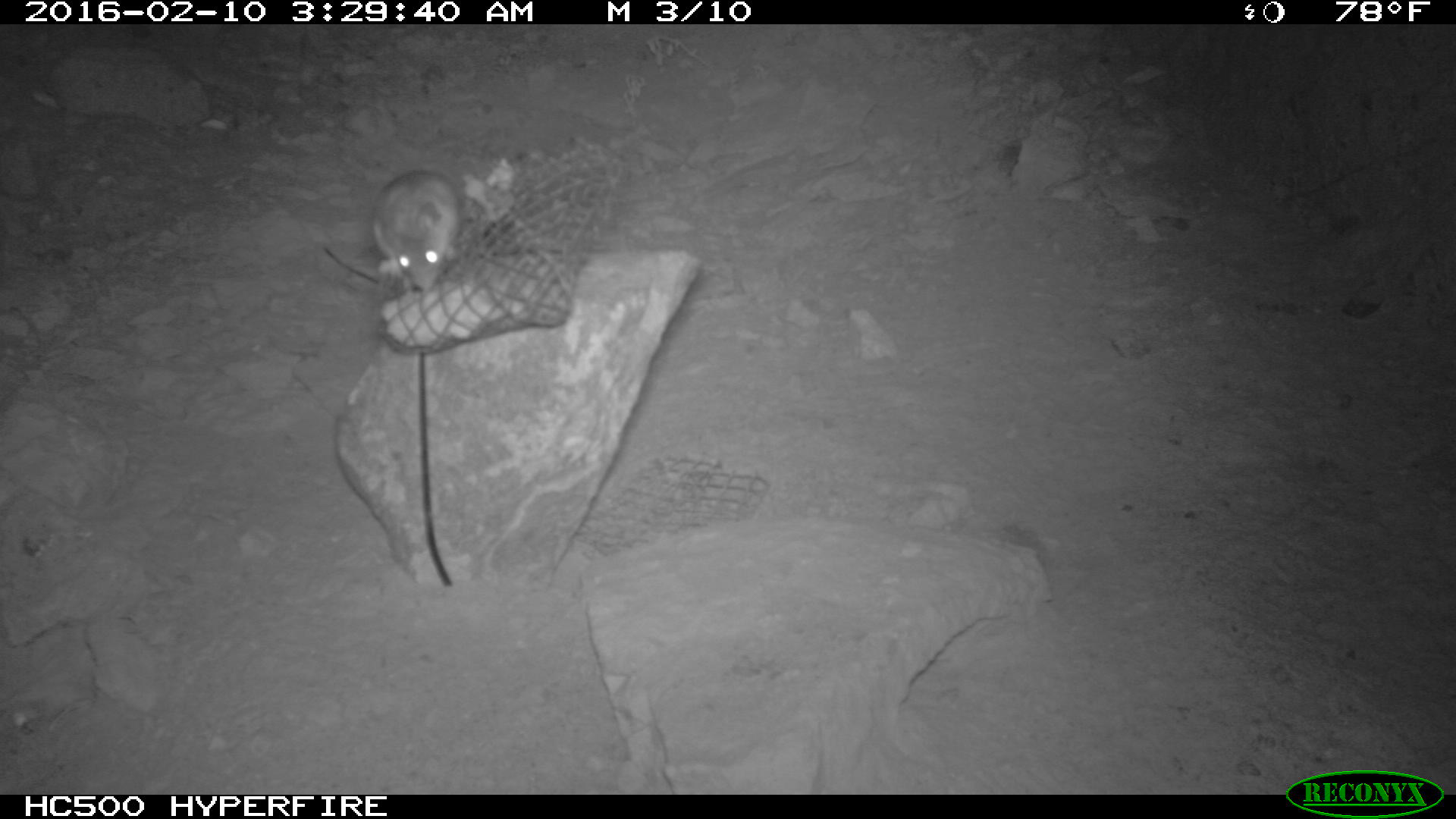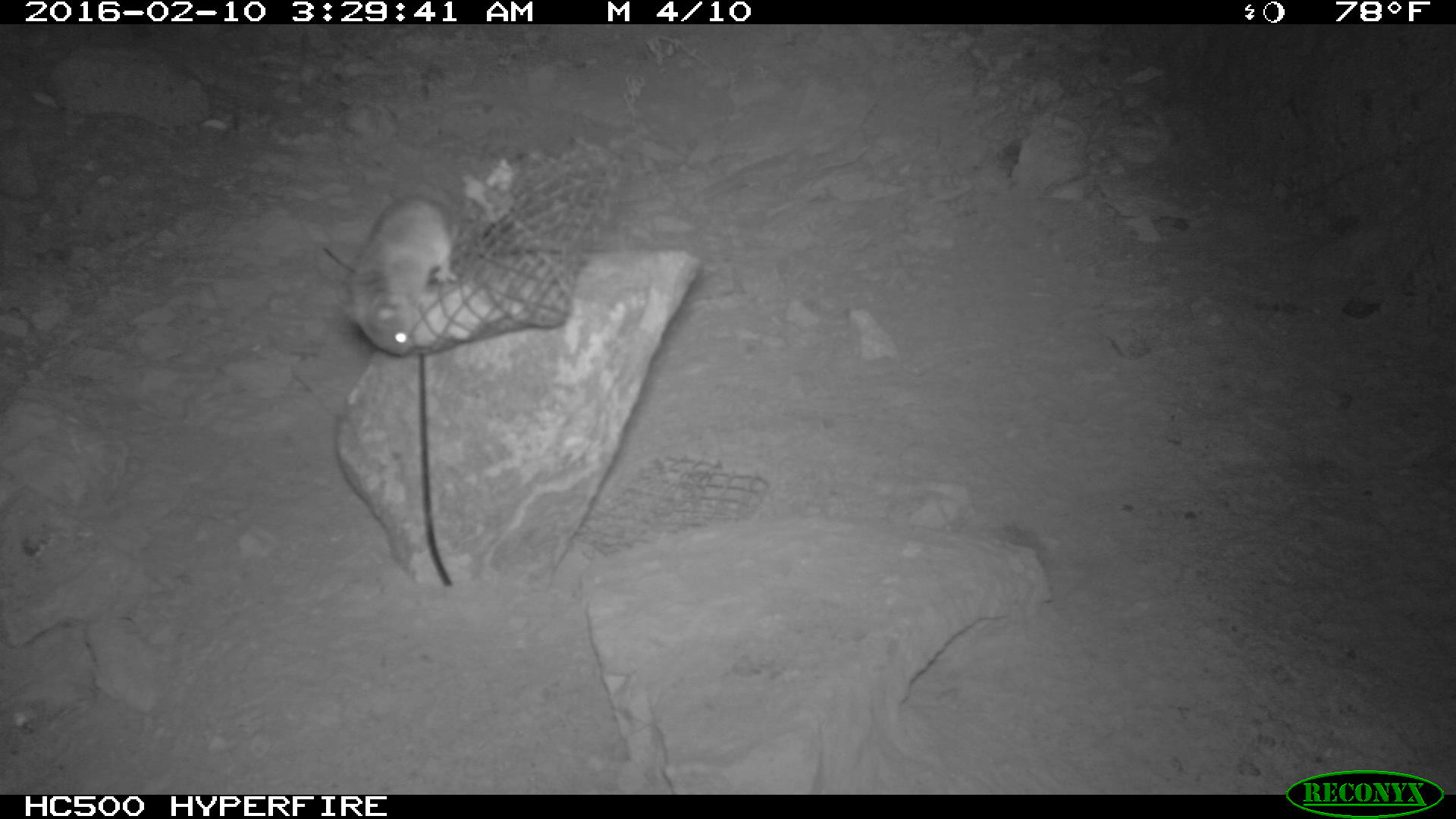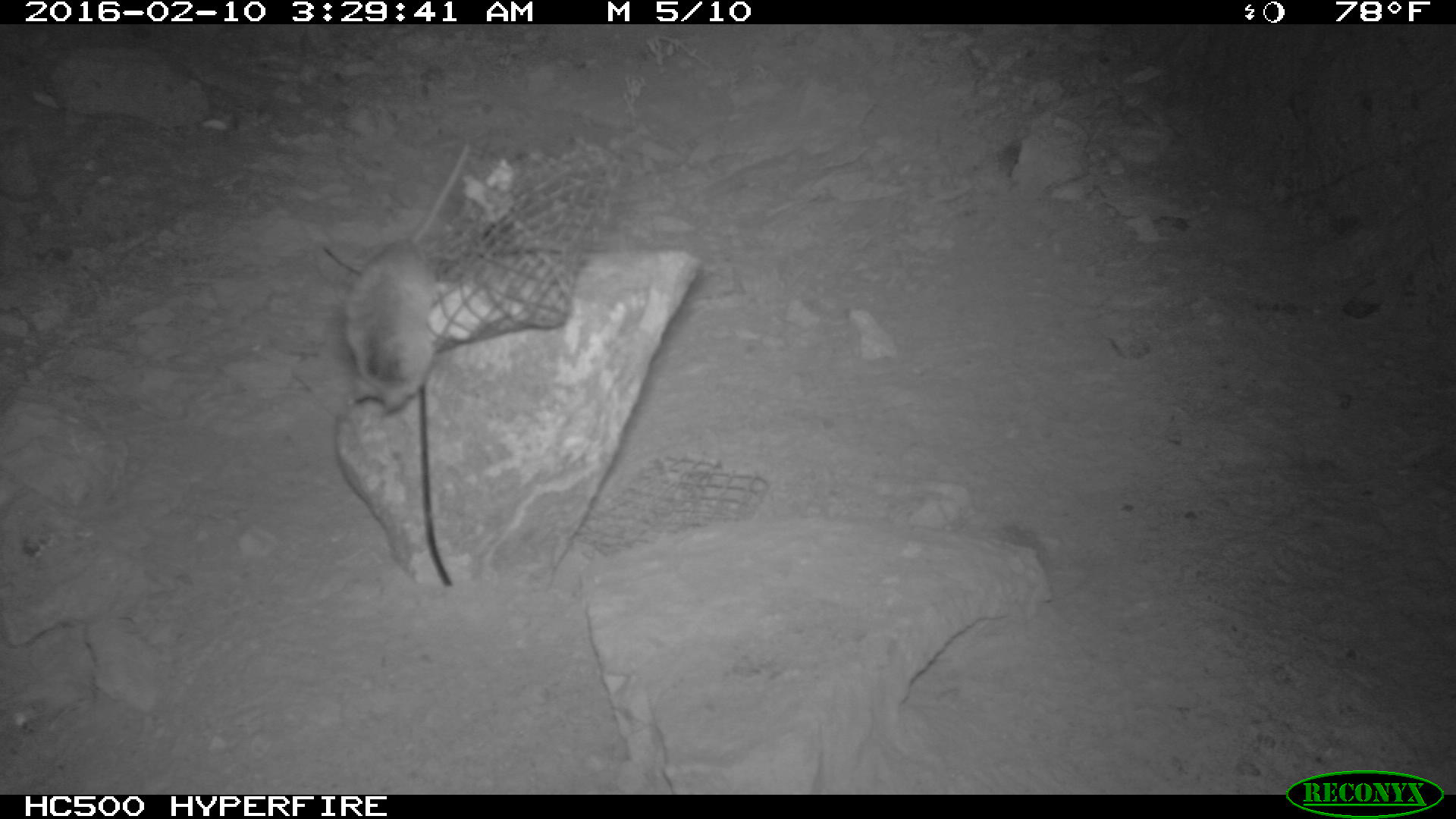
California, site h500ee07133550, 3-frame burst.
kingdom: Animalia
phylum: Chordata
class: Mammalia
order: Rodentia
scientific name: Rodentia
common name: rodent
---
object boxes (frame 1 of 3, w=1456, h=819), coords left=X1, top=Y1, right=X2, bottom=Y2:
rodent: left=369, top=163, right=461, bottom=295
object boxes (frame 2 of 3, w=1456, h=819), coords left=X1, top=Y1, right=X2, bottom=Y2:
rodent: left=344, top=192, right=463, bottom=359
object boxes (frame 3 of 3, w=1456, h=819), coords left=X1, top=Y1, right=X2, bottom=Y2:
rodent: left=341, top=146, right=469, bottom=413